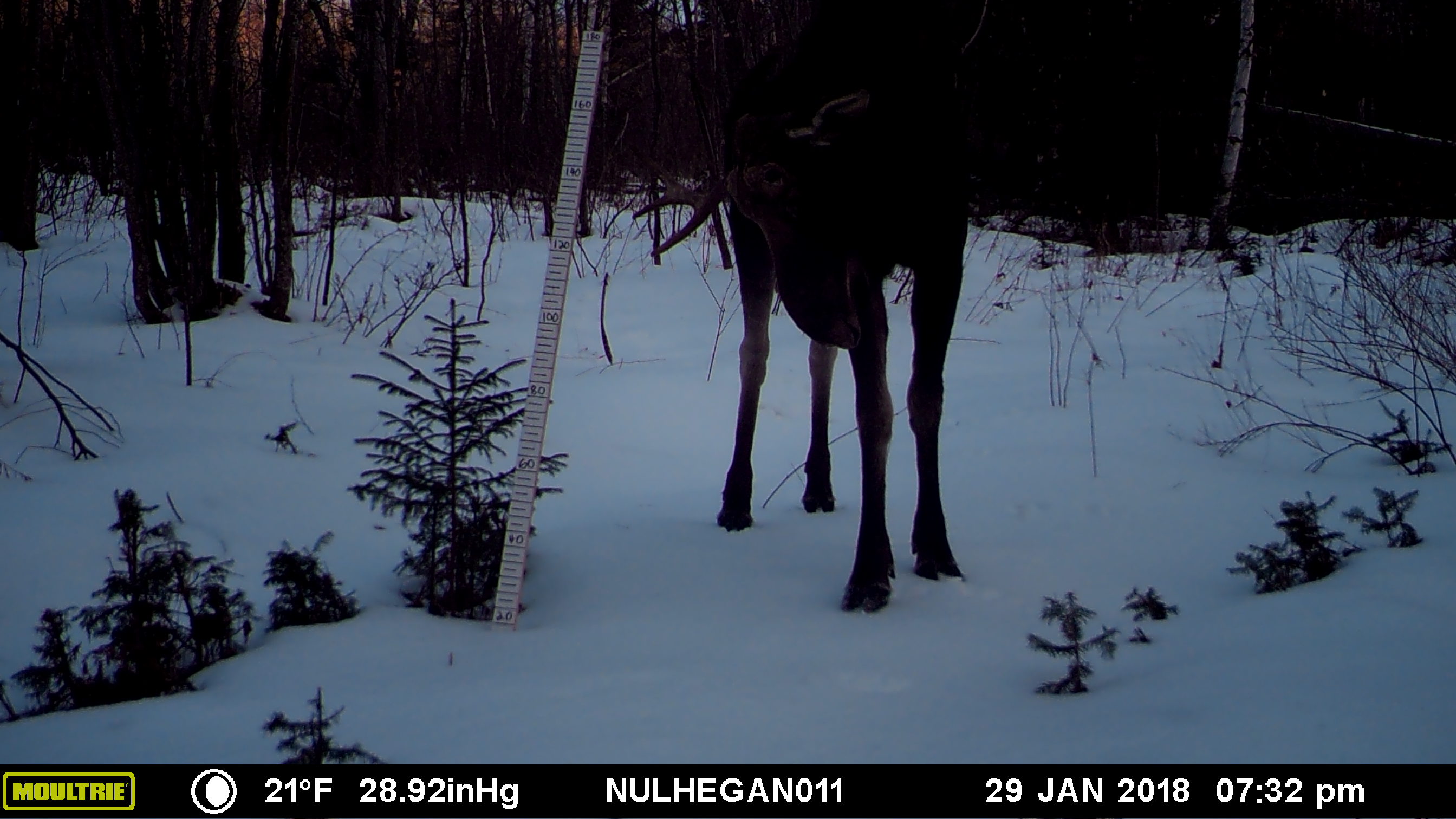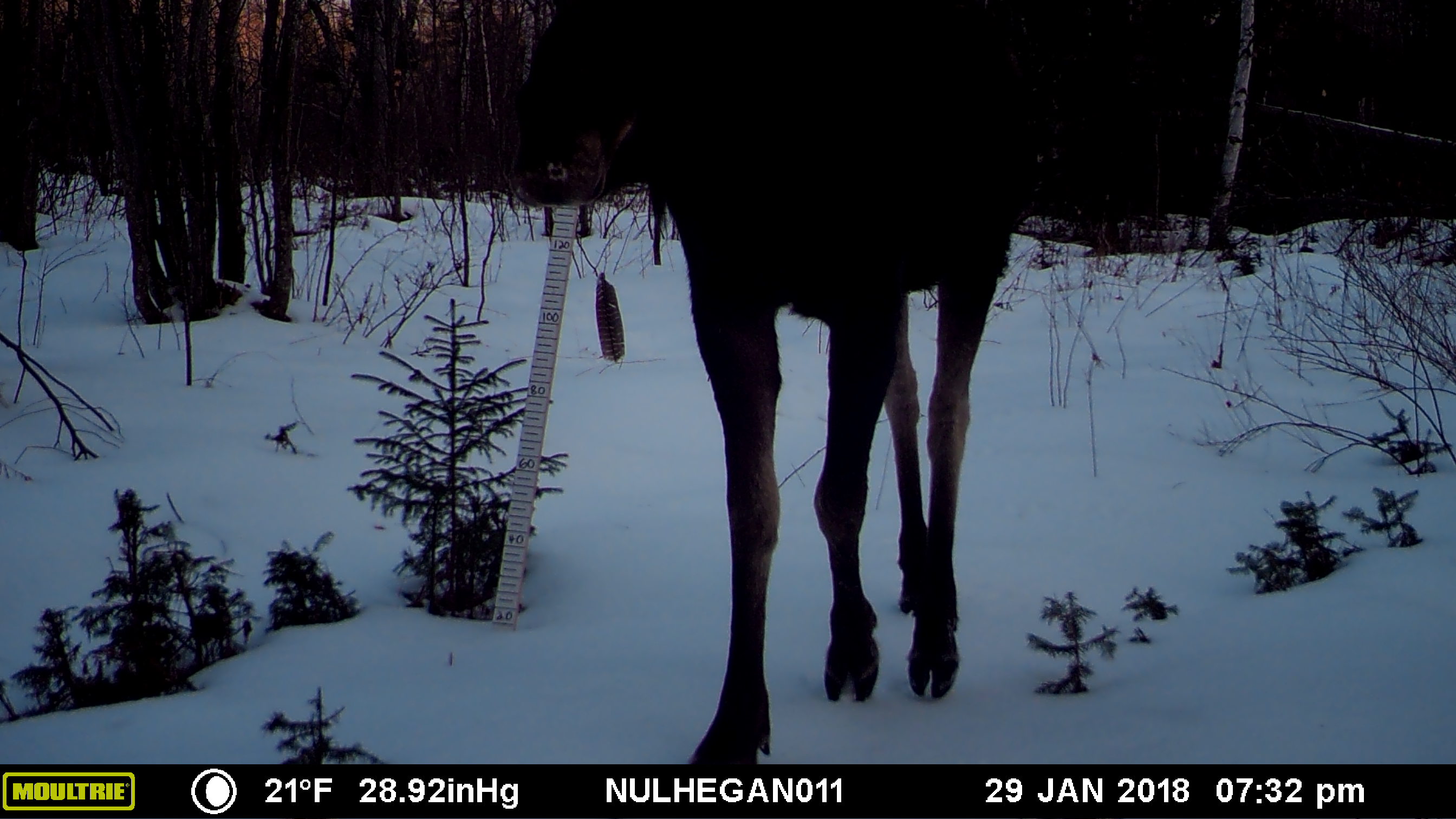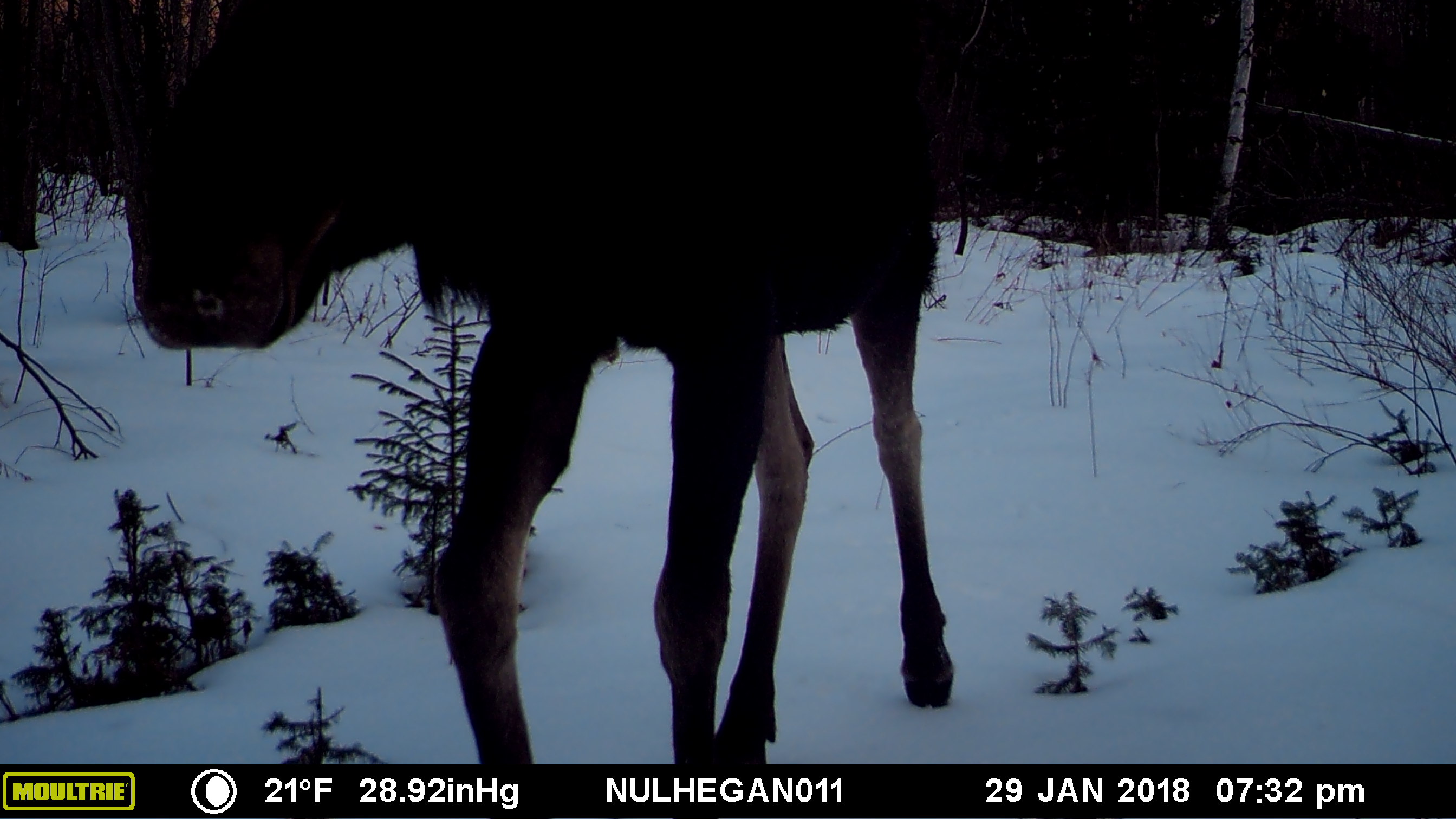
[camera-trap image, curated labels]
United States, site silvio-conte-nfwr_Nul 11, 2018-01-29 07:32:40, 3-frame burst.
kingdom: Animalia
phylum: Chordata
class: Mammalia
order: Artiodactyla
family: Cervidae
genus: Alces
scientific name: Alces alces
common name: moose